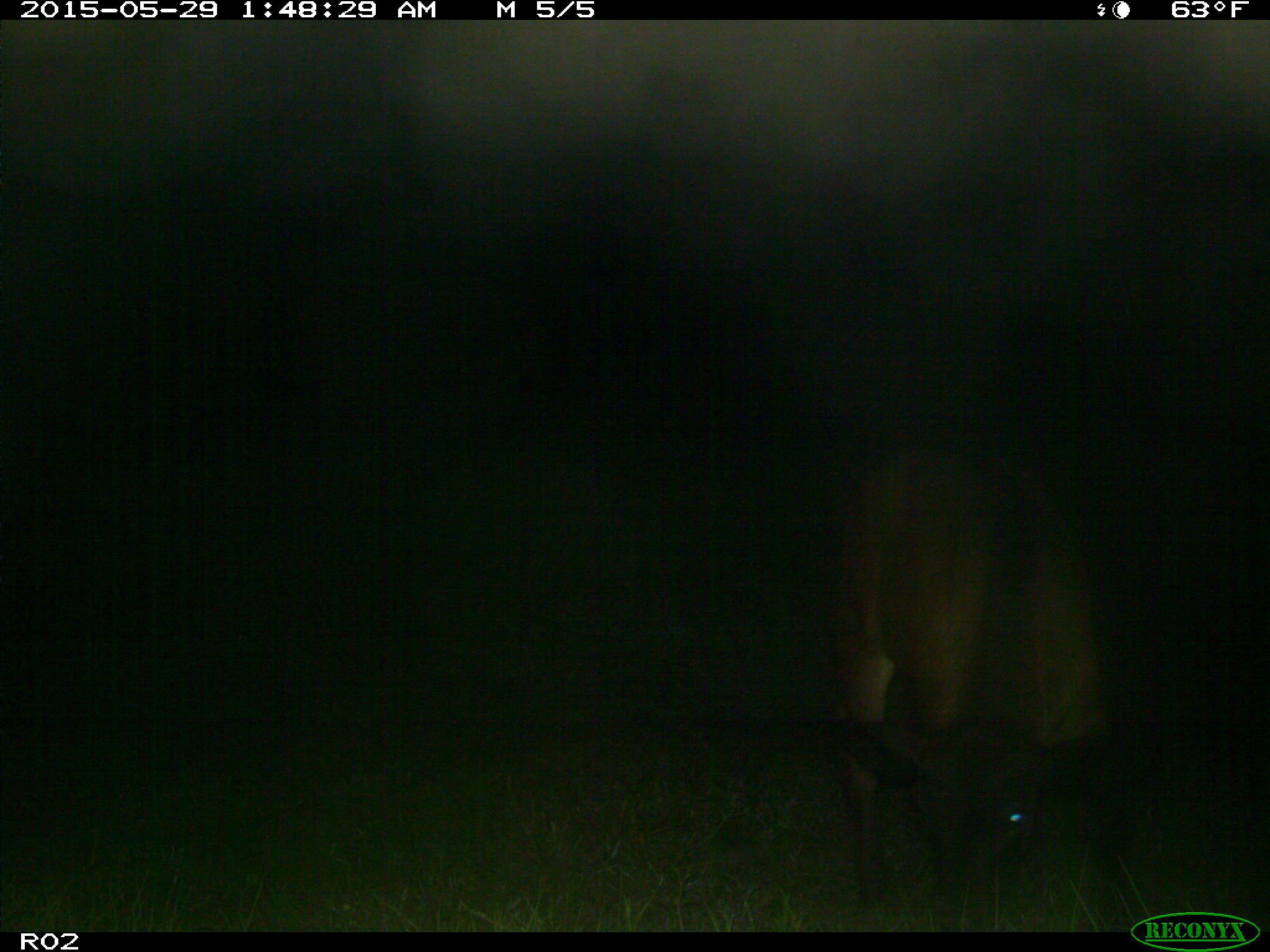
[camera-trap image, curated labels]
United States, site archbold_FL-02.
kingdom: Animalia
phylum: Chordata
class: Mammalia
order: Artiodactyla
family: Bovidae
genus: Bos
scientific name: Bos taurus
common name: domestic cow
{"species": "Bos taurus (domestic cow)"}